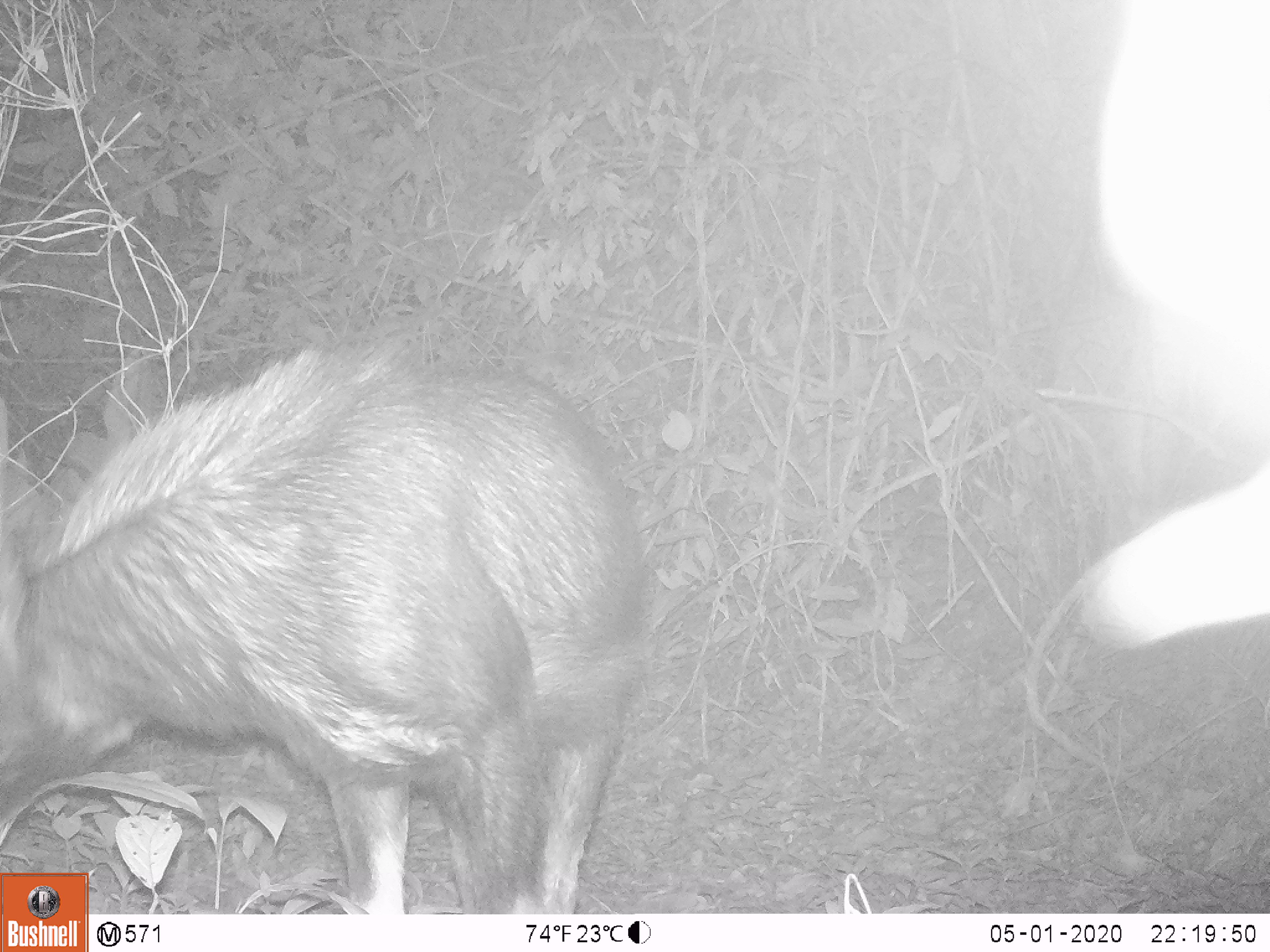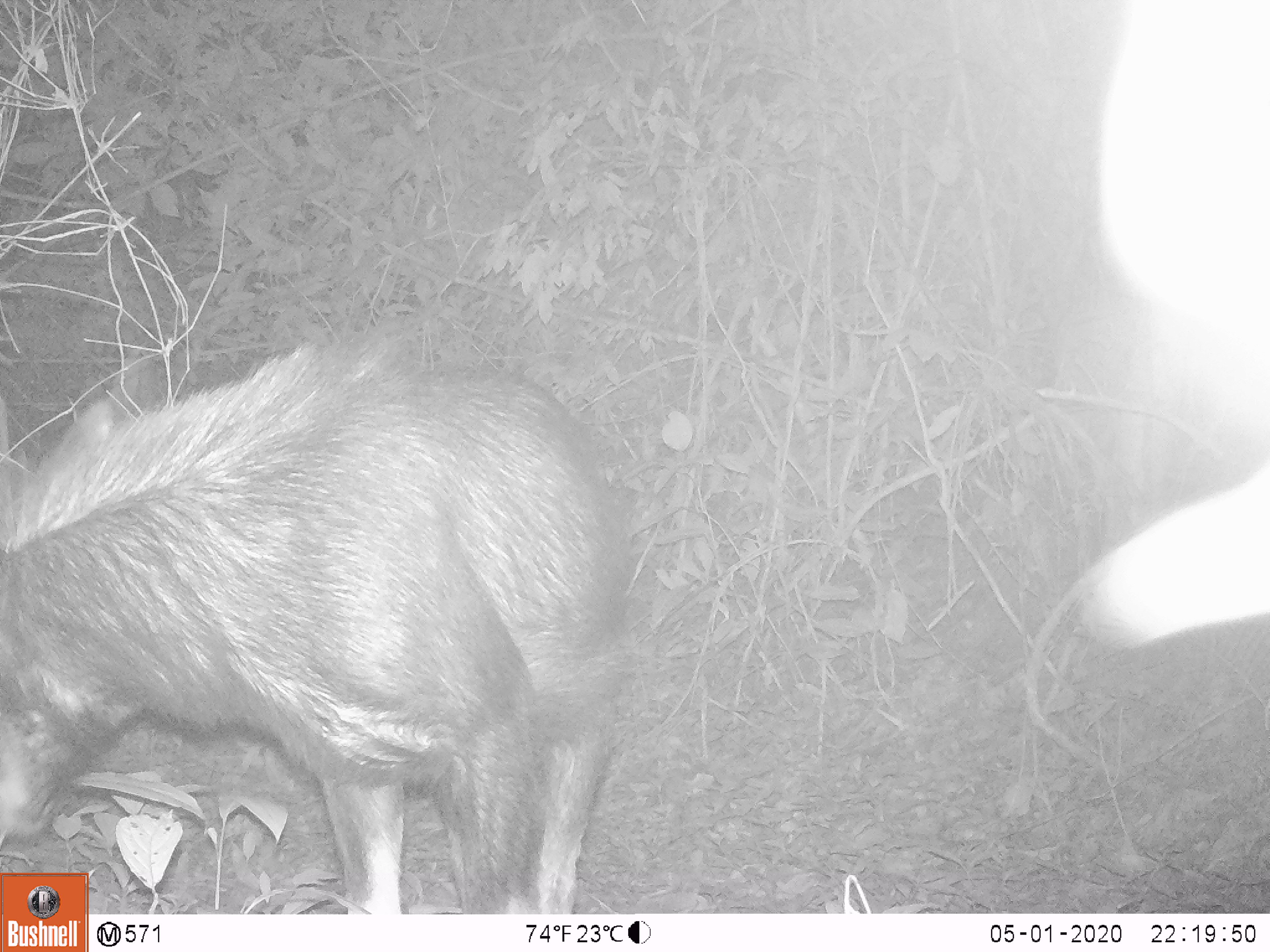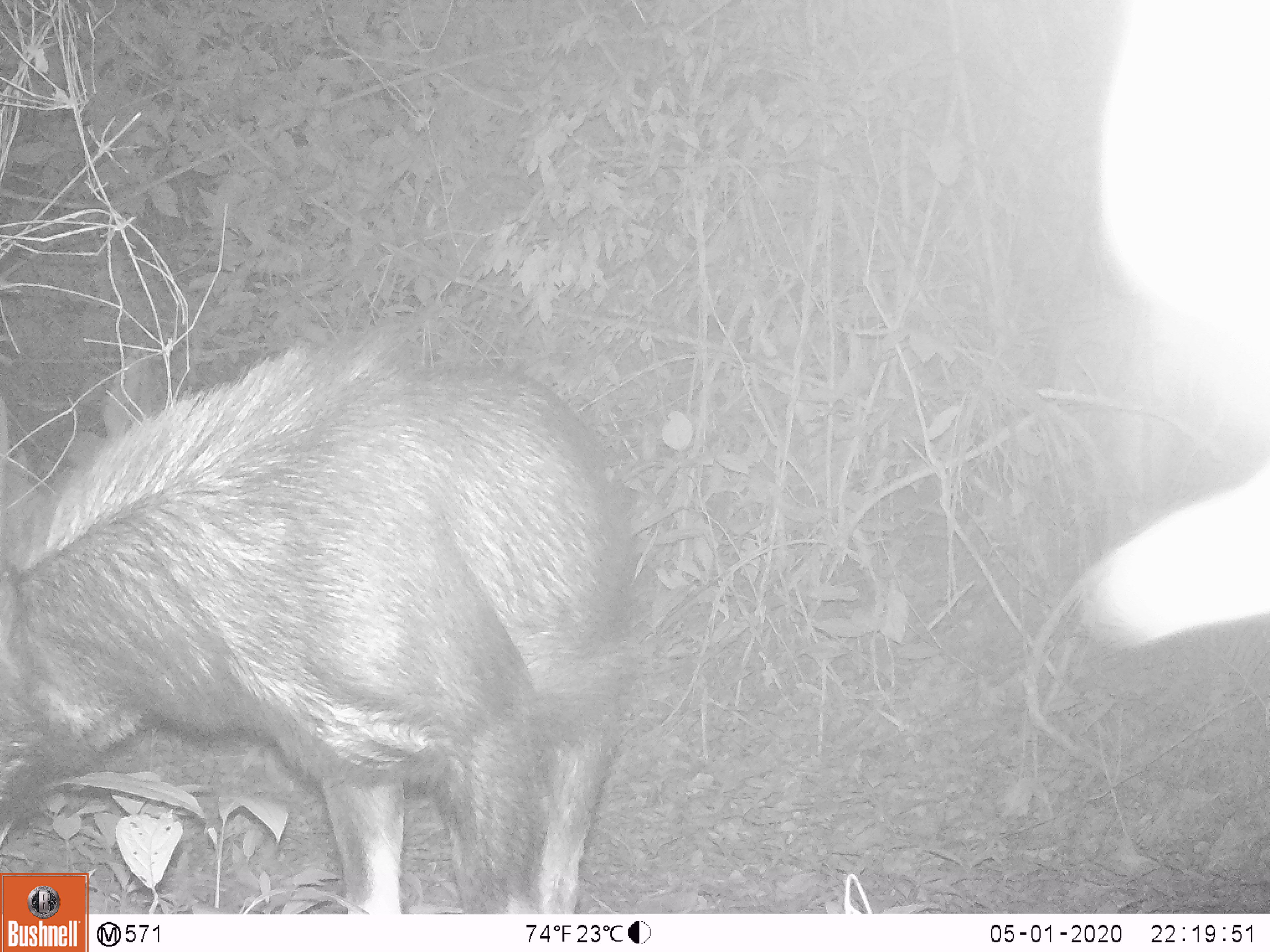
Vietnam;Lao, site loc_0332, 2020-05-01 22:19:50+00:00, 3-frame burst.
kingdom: Animalia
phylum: Chordata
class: Mammalia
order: Artiodactyla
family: Bovidae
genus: Capricornis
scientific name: Capricornis sumatraensis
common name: chinese serow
Chinese serow (Capricornis sumatraensis). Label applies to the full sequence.